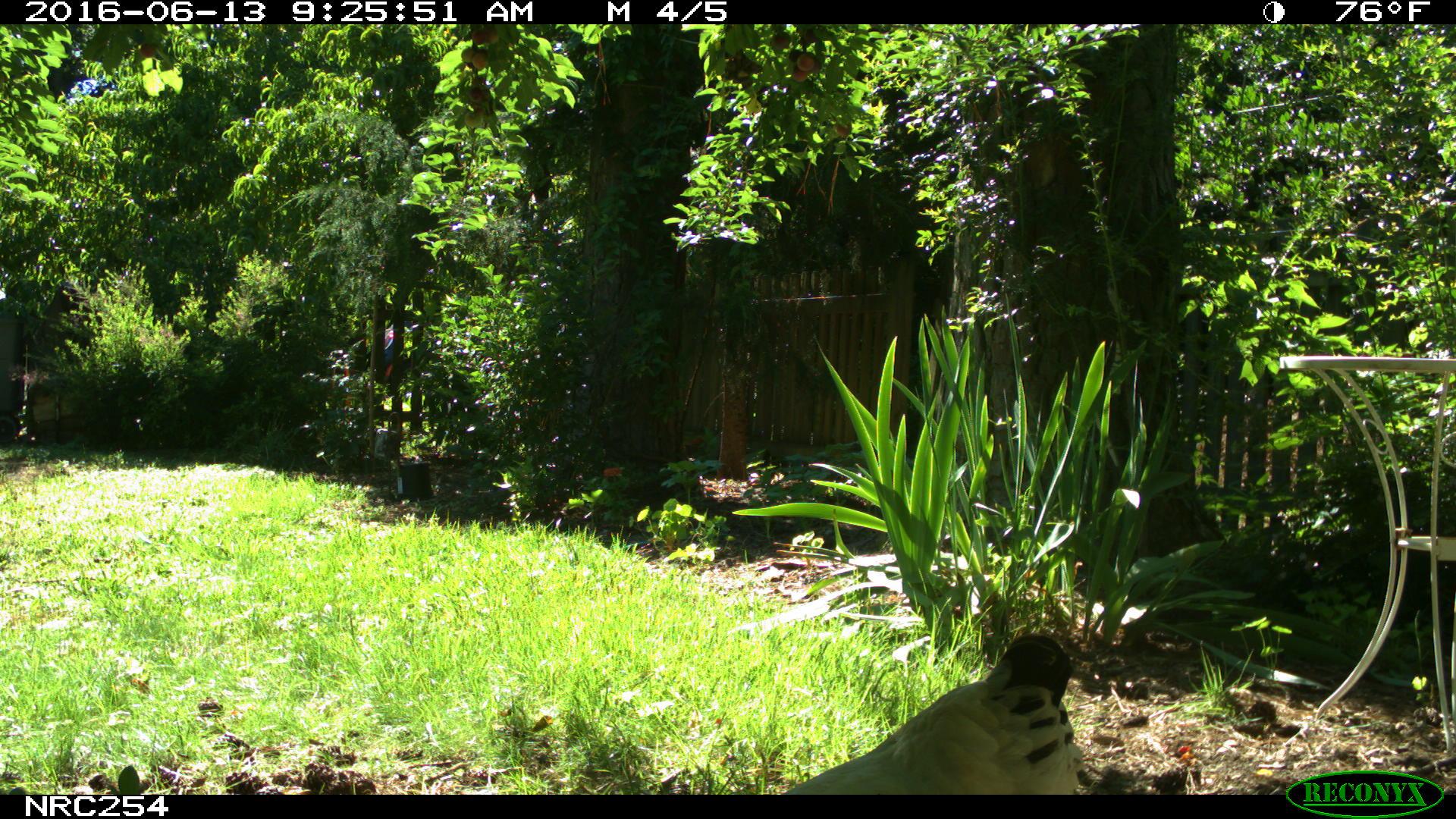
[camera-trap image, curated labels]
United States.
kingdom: Animalia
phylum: Chordata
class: Aves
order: Galliformes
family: Phasianidae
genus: Gallus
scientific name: Gallus gallus domesticus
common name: domestic chicken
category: Chicken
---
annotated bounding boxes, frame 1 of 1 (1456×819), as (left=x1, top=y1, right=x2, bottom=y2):
Chicken: (left=773, top=612, right=1079, bottom=796)